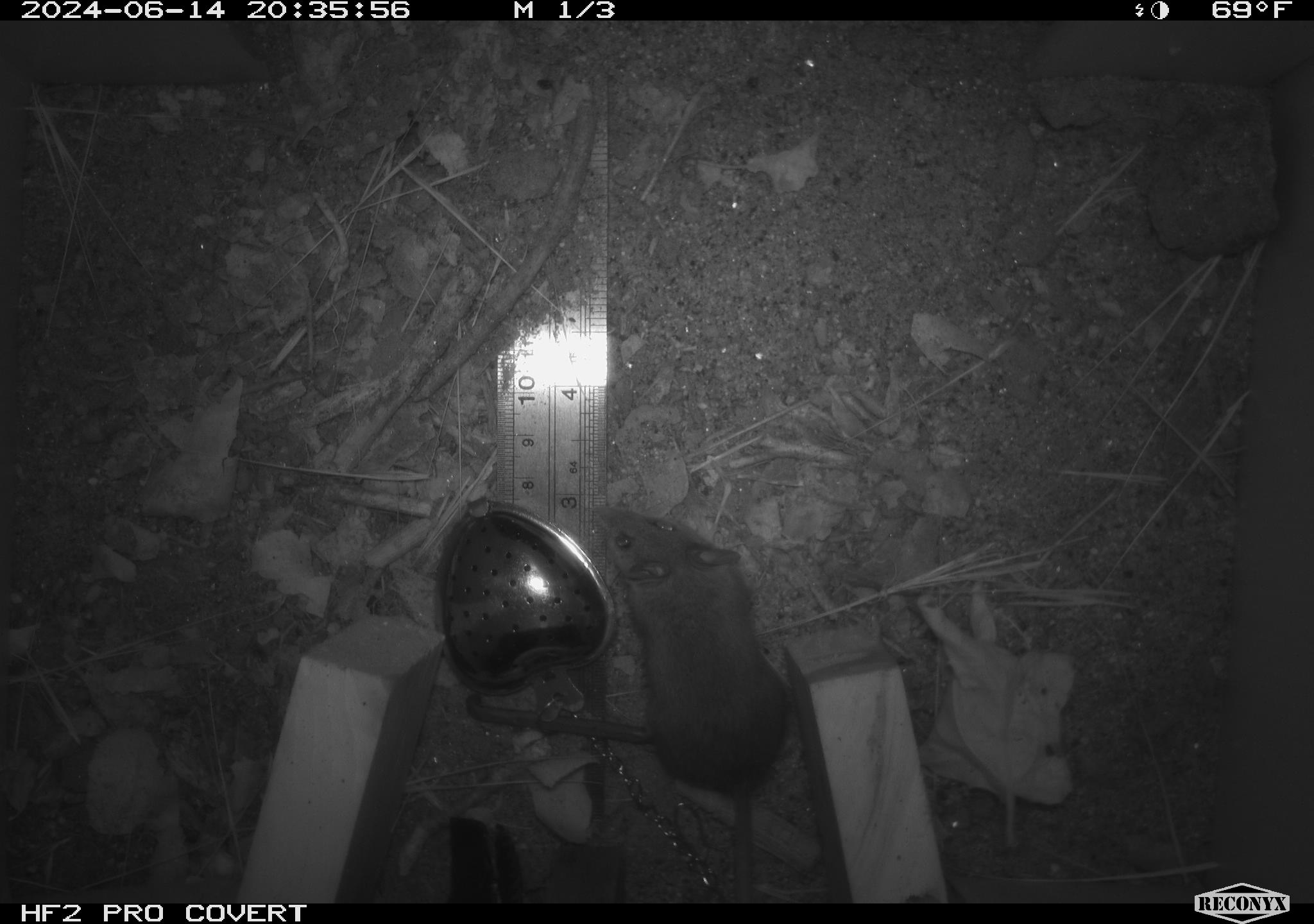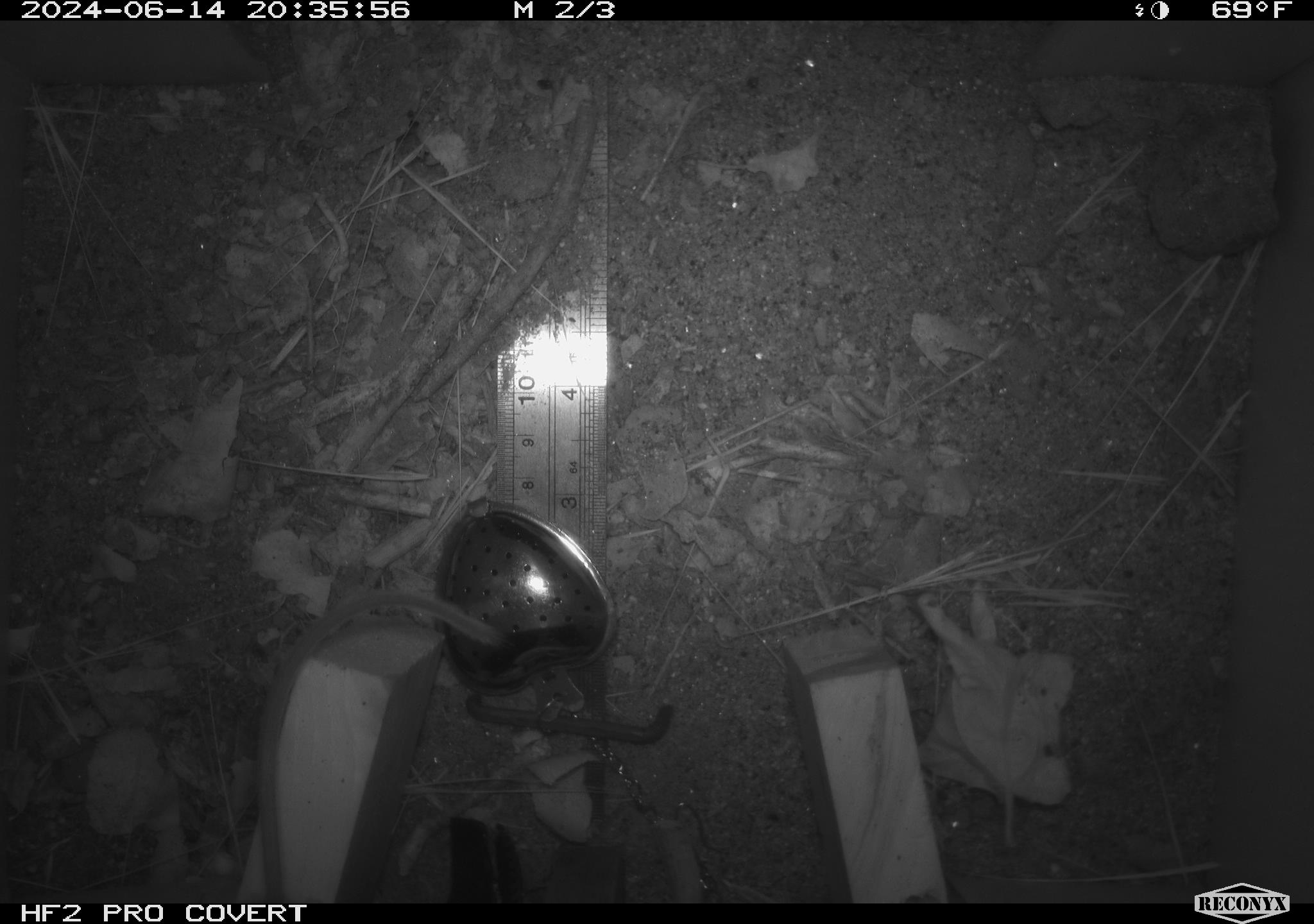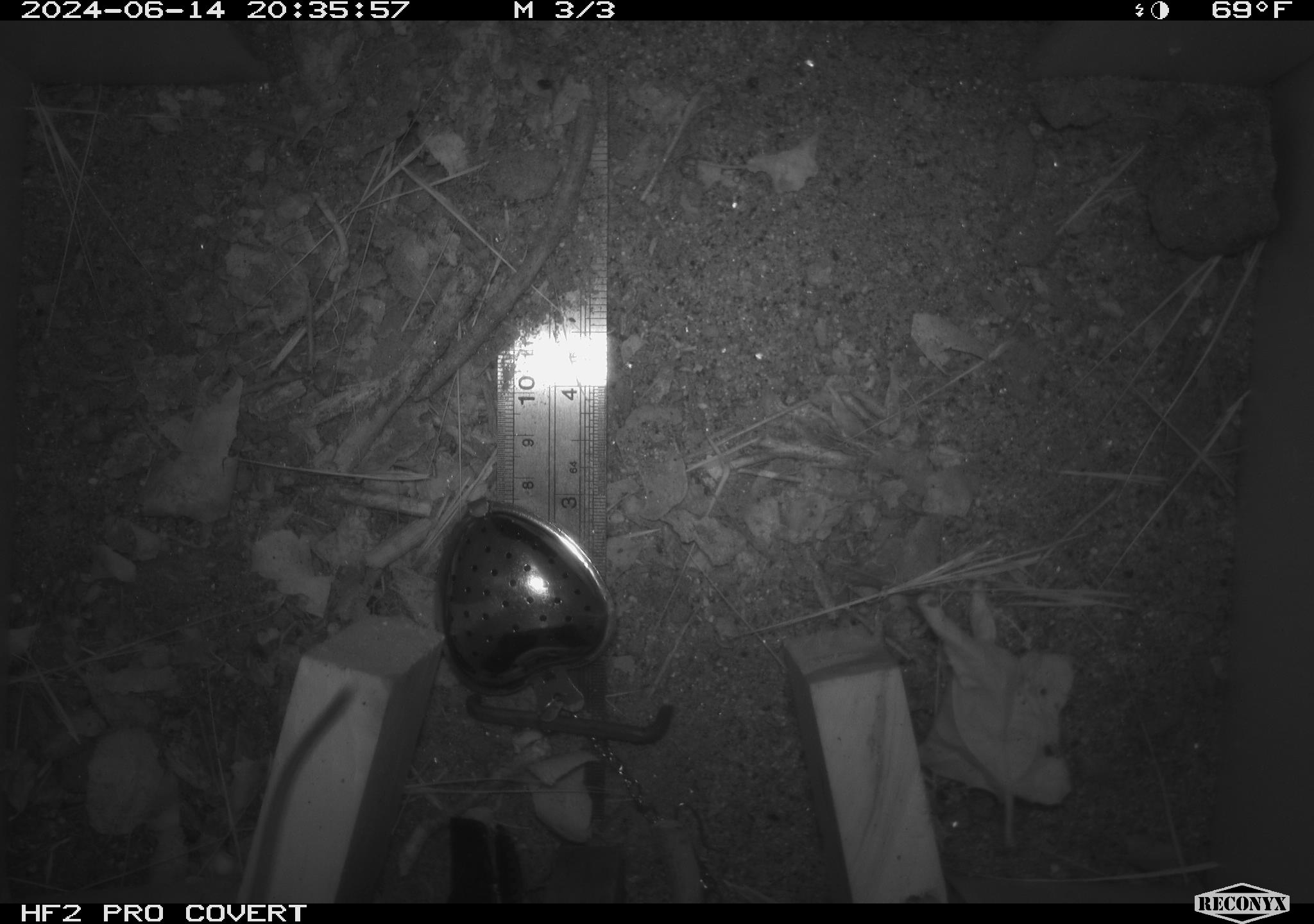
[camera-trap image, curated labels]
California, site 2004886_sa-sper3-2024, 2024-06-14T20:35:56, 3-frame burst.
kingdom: Animalia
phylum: Chordata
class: Mammalia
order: Rodentia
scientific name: Rodentia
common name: mouse species